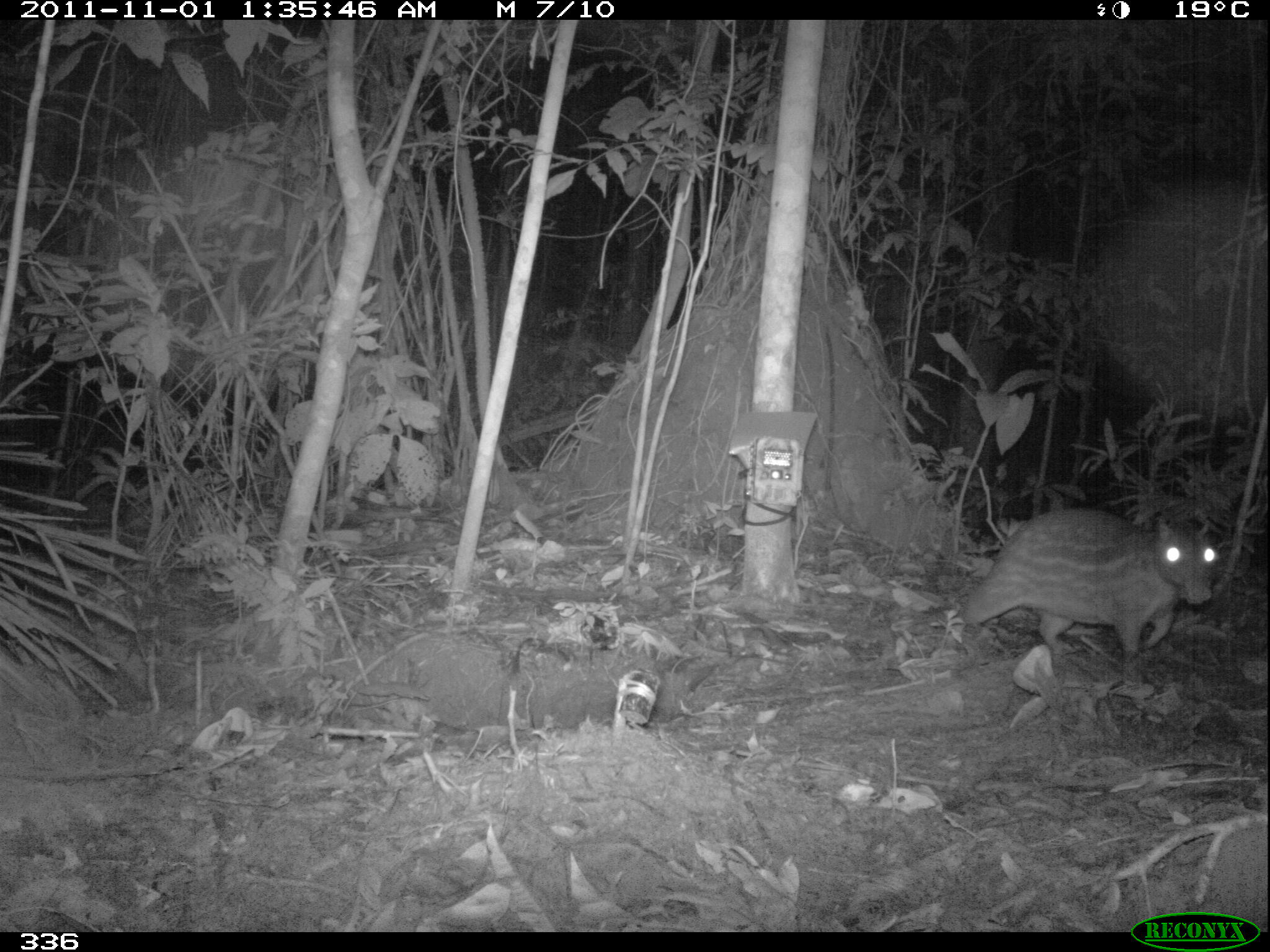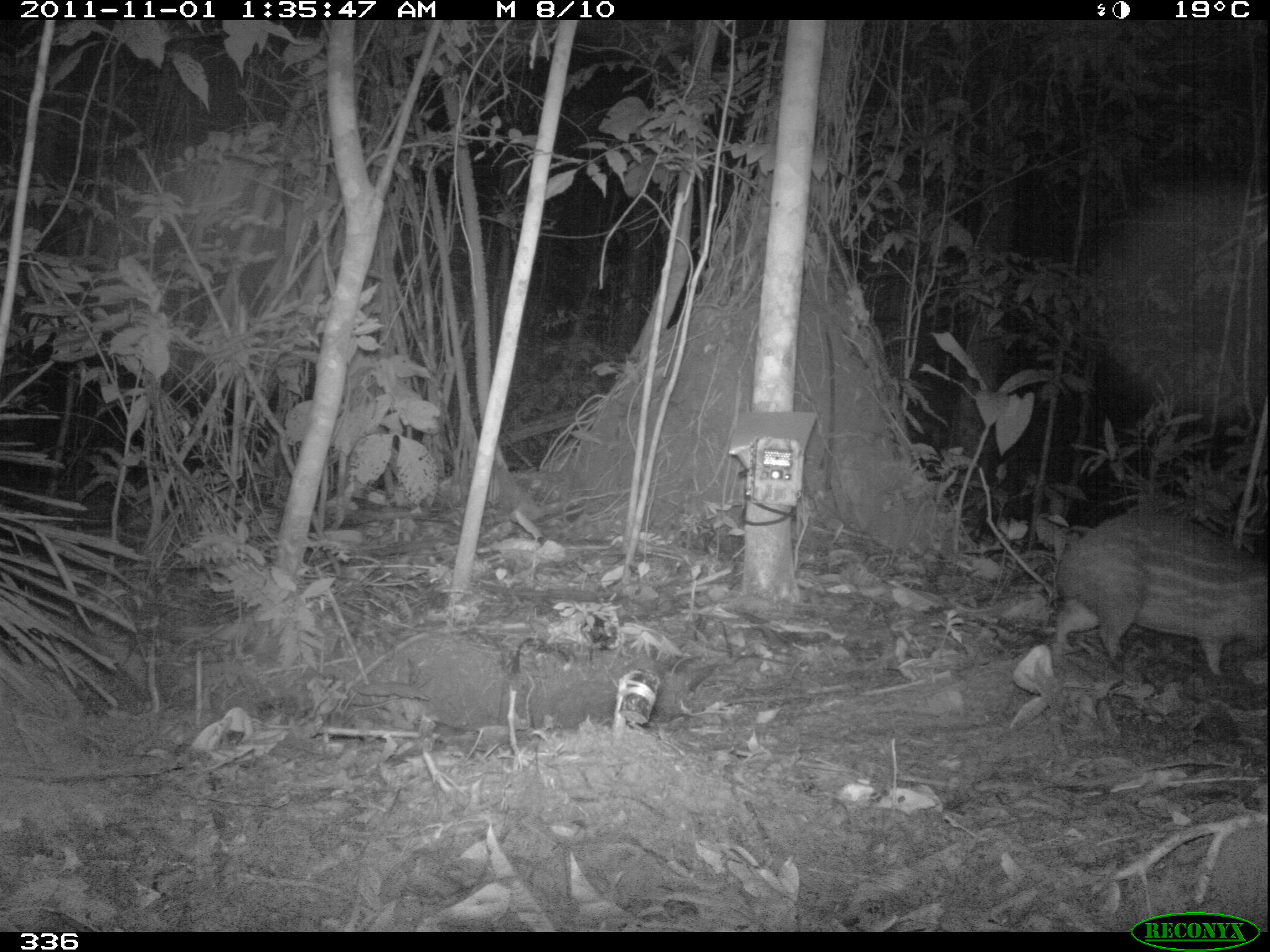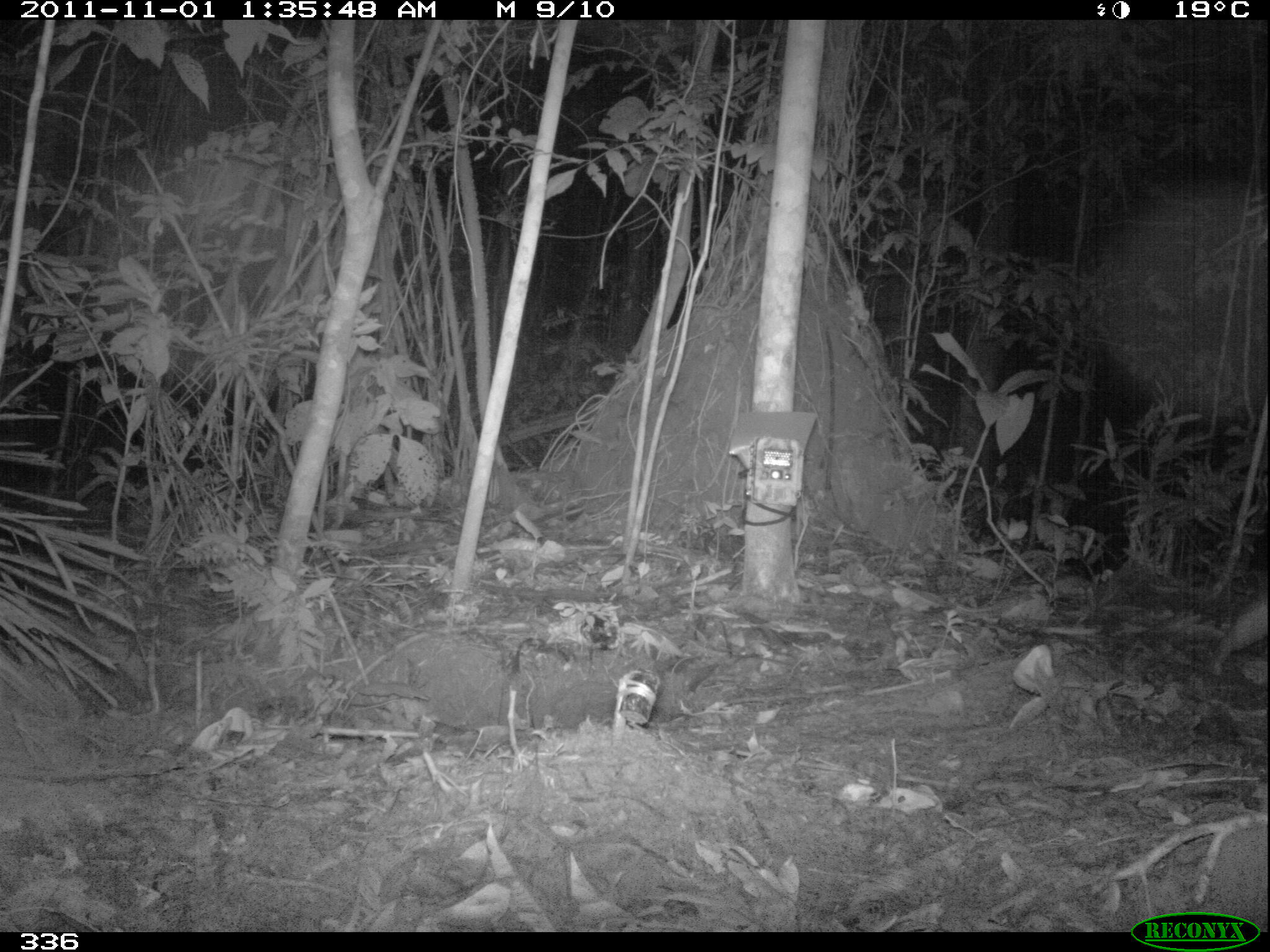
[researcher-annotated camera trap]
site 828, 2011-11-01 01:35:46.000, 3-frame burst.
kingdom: Animalia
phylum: Chordata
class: Mammalia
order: Rodentia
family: Cuniculidae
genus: Cuniculus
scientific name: Cuniculus paca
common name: spotted paca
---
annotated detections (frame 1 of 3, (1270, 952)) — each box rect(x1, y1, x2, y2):
cuniculus paca: rect(961, 506, 1219, 682)